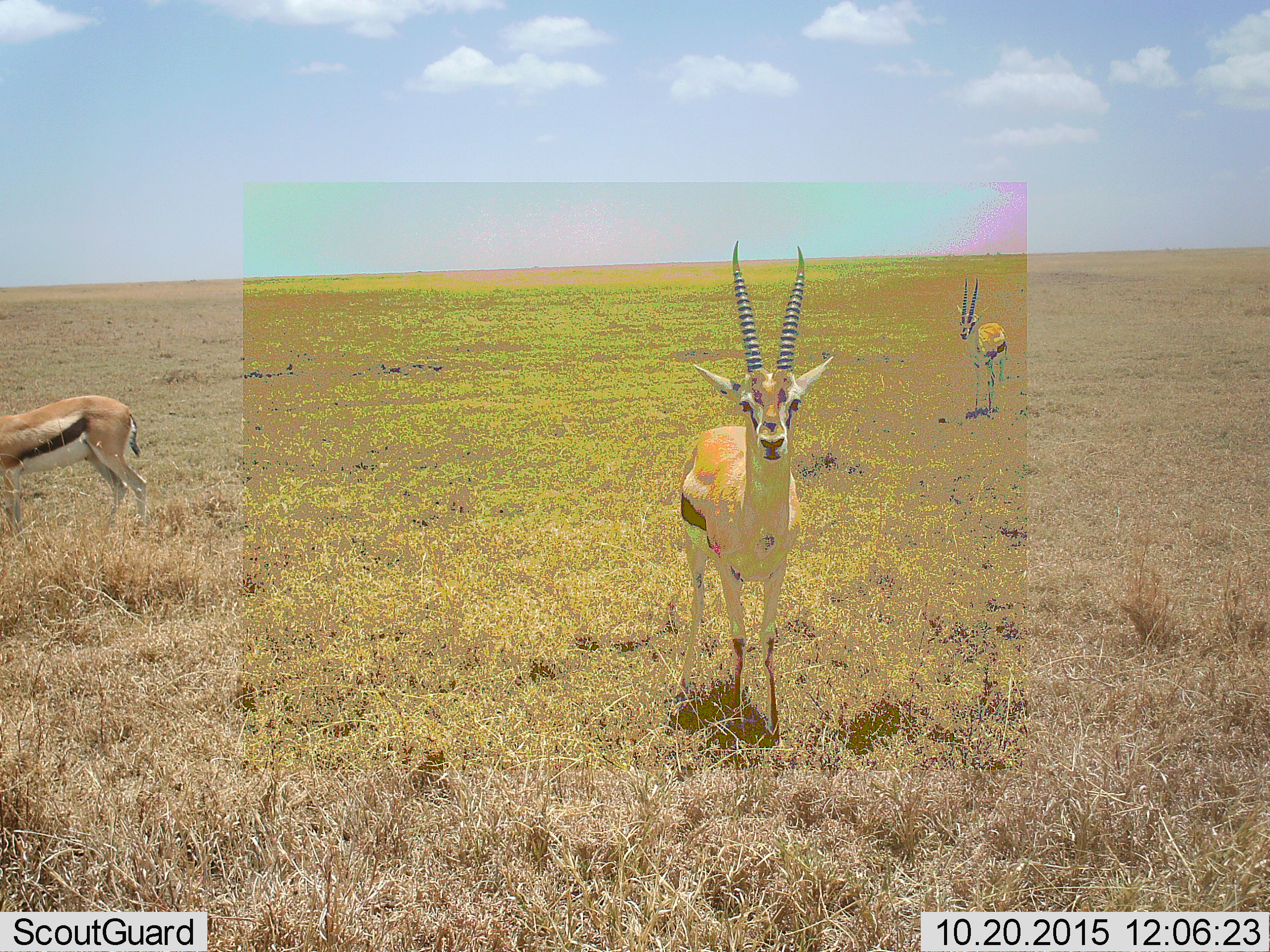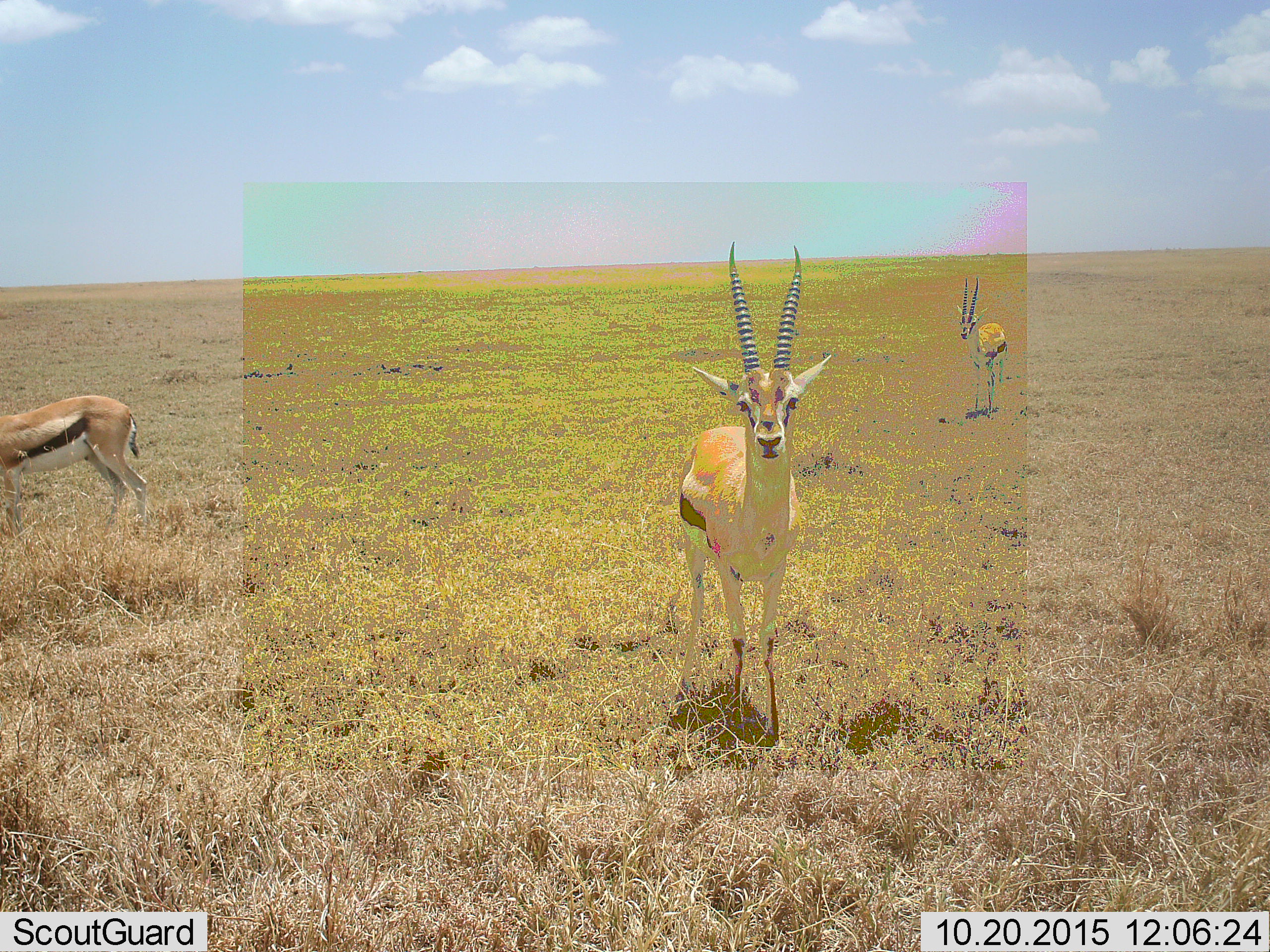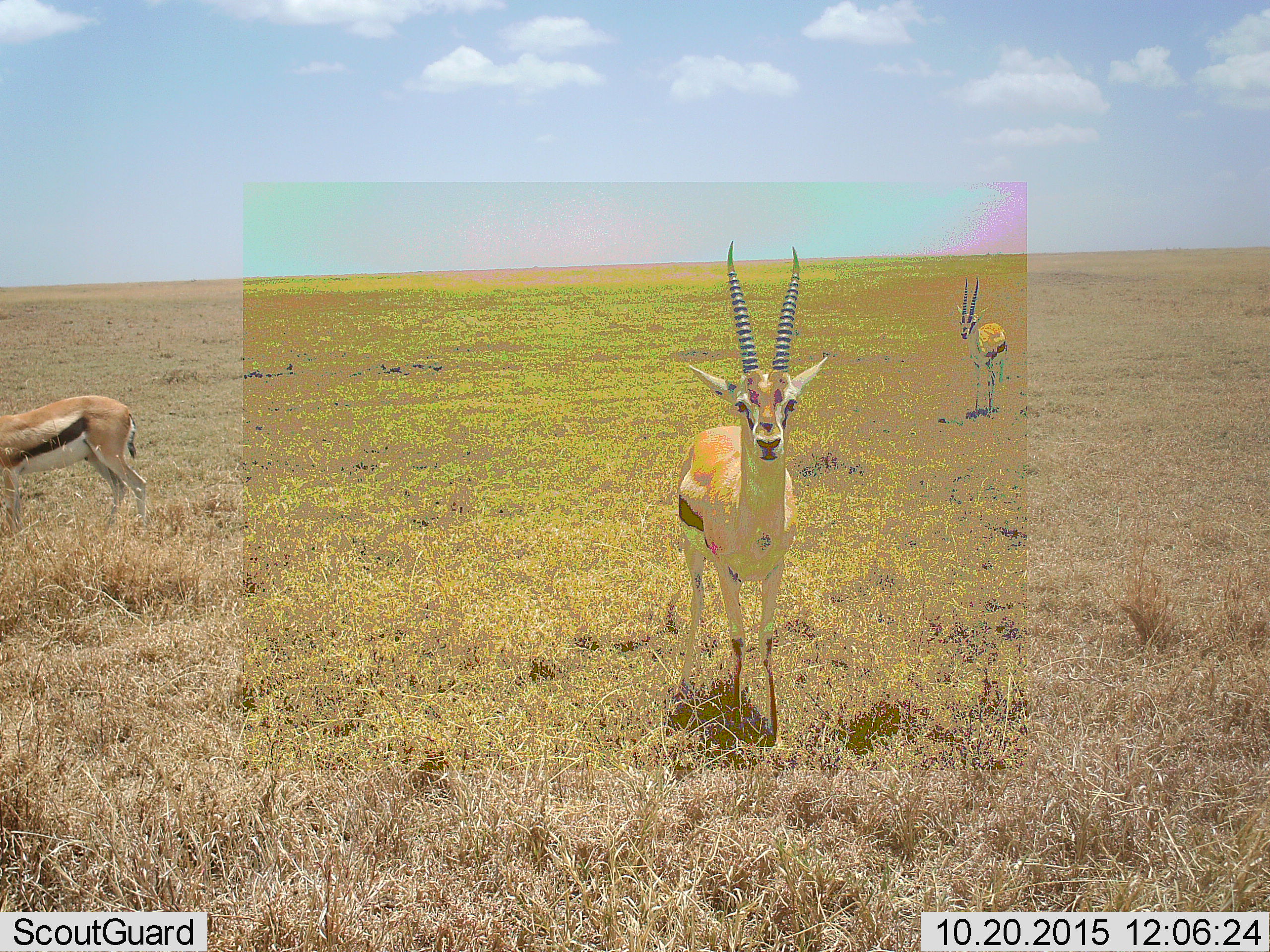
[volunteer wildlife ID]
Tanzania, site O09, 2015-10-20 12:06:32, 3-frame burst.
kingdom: Animalia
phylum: Chordata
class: Mammalia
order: Artiodactyla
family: Bovidae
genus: Eudorcas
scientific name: Eudorcas thomsonii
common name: thomson's gazelle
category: gazellethomsons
Gazellethomsons (thomson's gazelle) (Eudorcas thomsonii), count 3. Behavior (volunteer vote fractions): standing 100%, resting 0%, moving 0%, interacting 0%. Young present (vote fraction): 0%. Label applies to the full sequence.